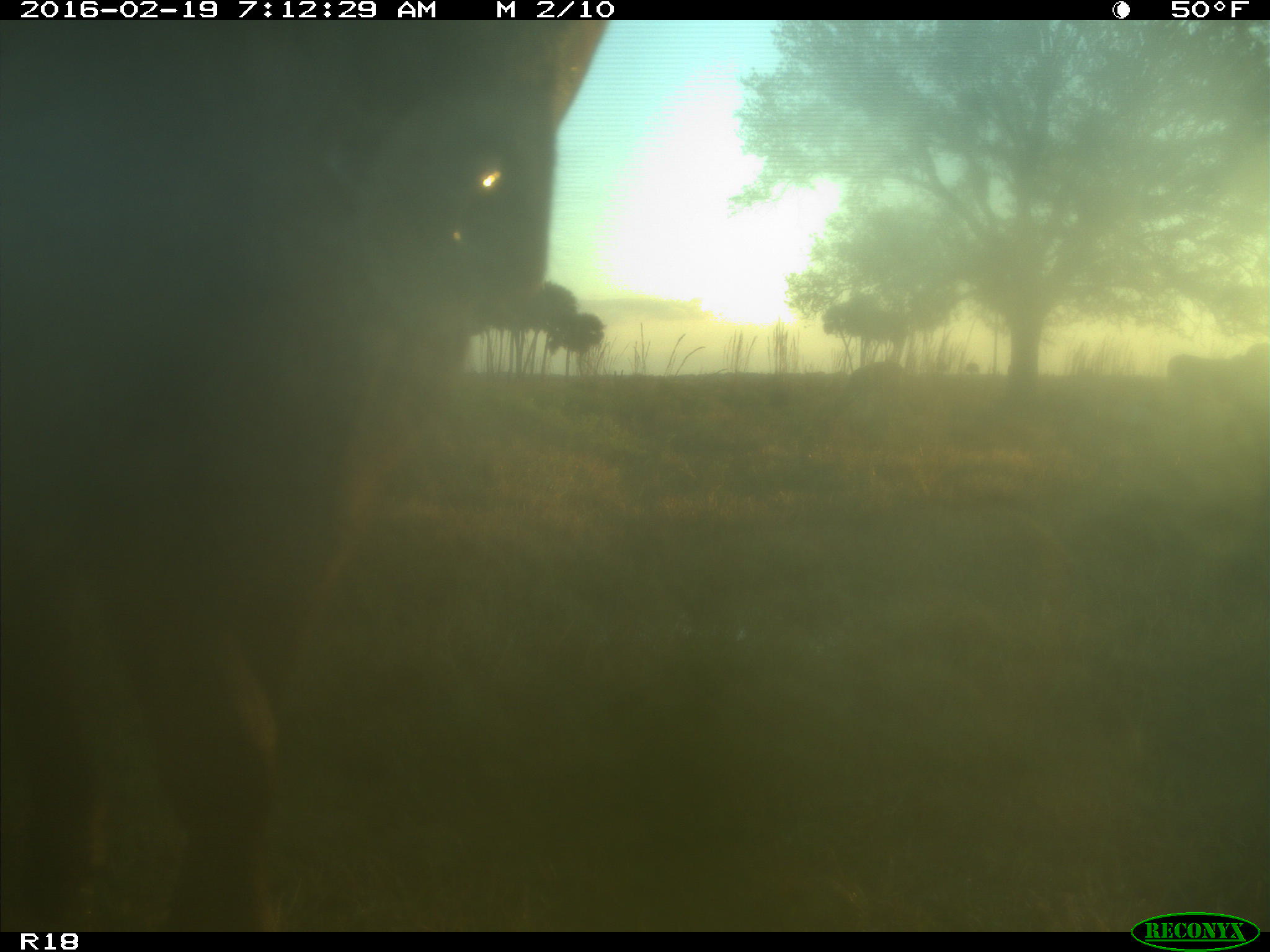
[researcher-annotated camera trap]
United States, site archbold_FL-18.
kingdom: Animalia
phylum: Chordata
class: Mammalia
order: Artiodactyla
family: Bovidae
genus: Bos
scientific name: Bos taurus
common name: domestic cow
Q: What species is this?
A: Bos taurus (domestic cow).